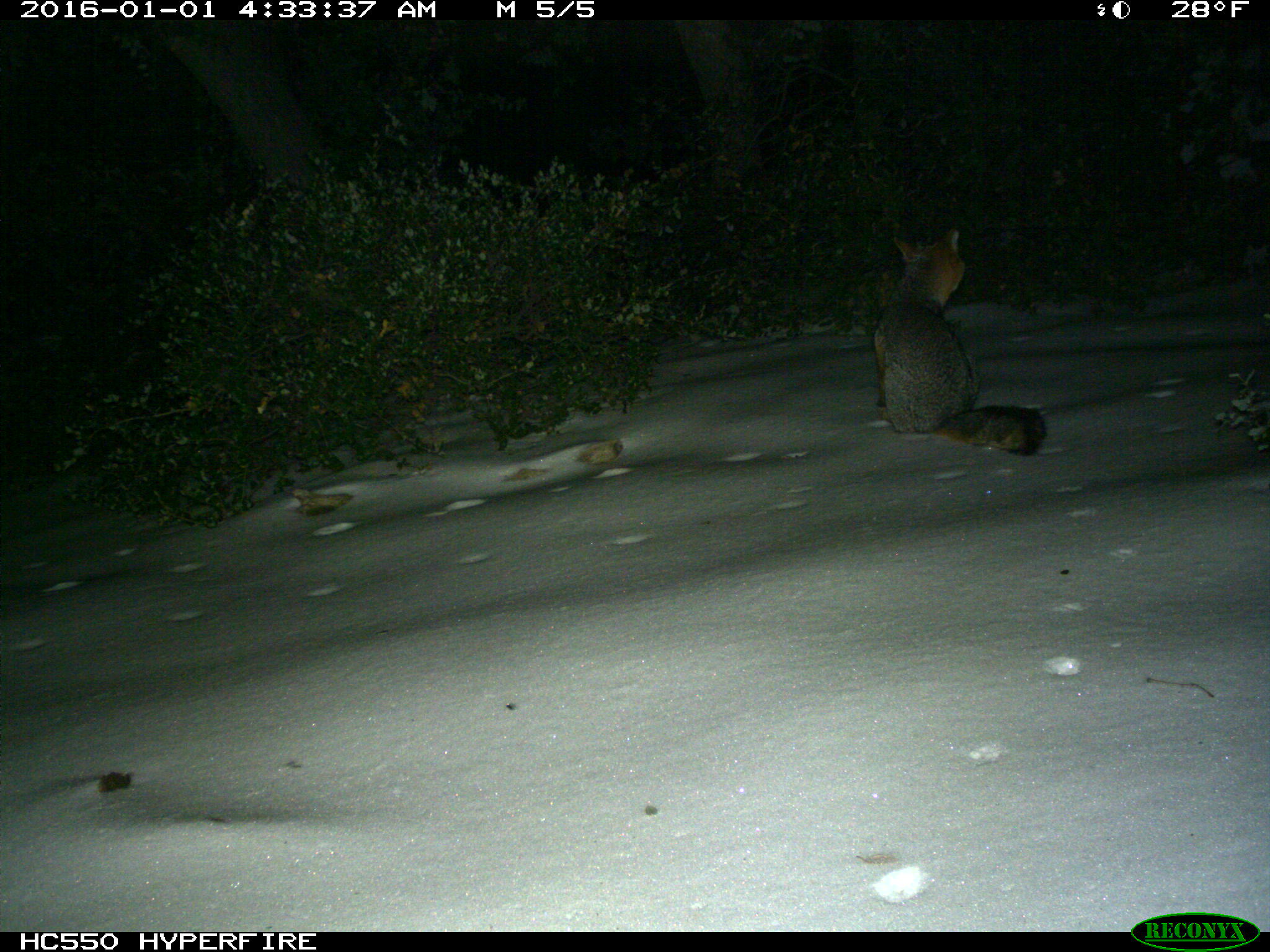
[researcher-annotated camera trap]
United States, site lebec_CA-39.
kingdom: Animalia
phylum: Chordata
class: Mammalia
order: Carnivora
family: Canidae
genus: Urocyon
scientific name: Urocyon cinereoargenteus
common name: gray fox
Urocyon cinereoargenteus (gray fox).